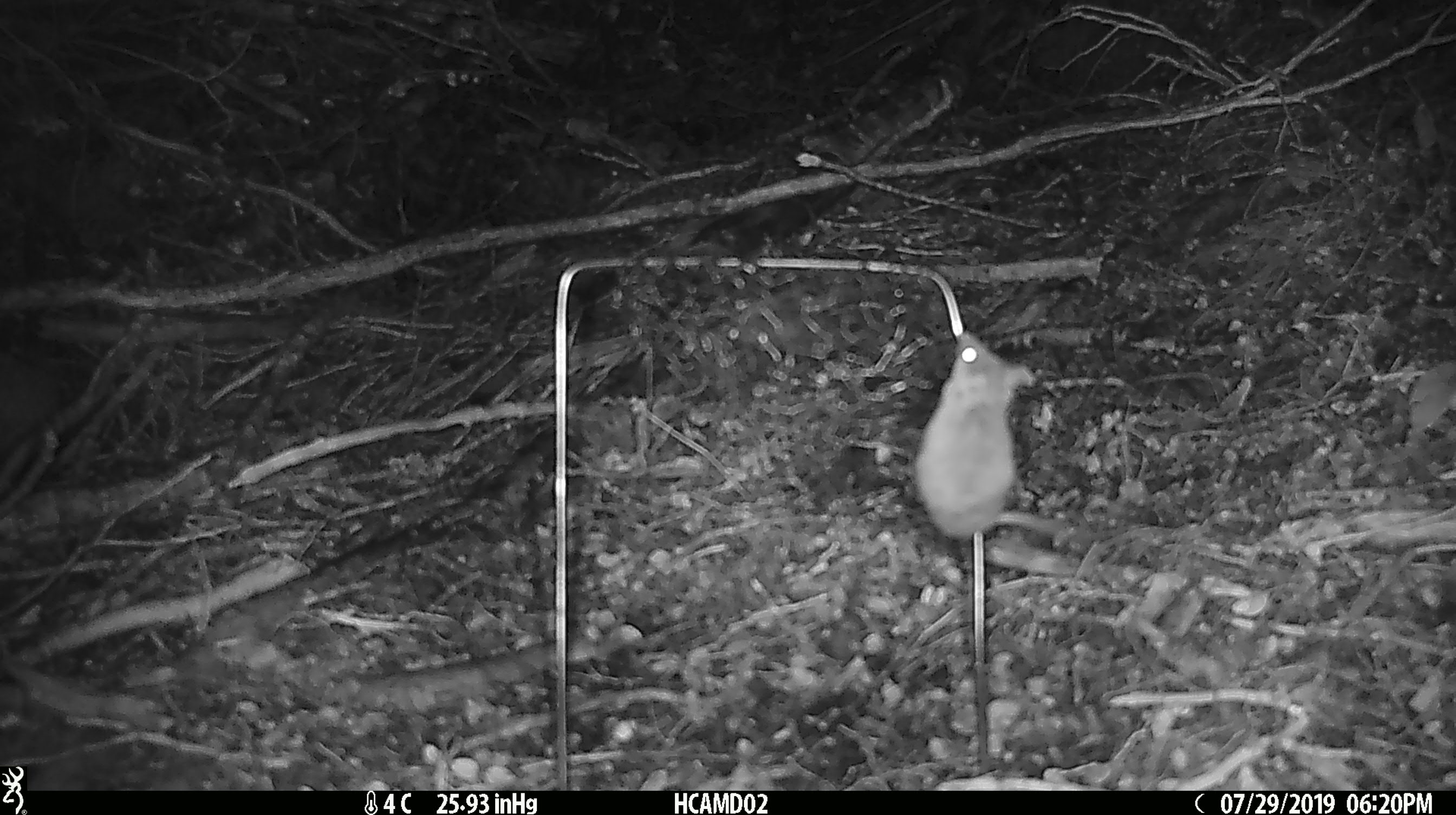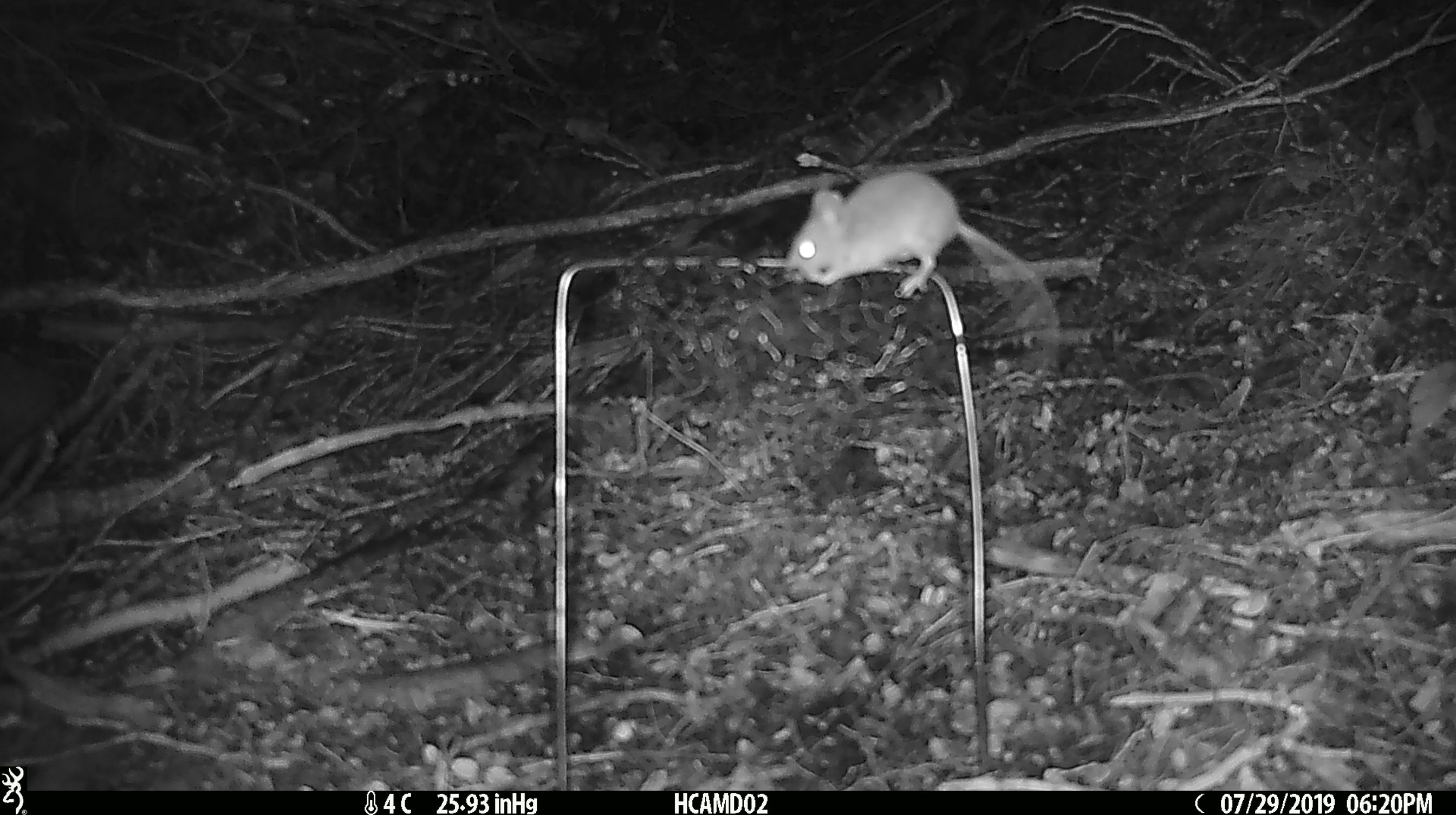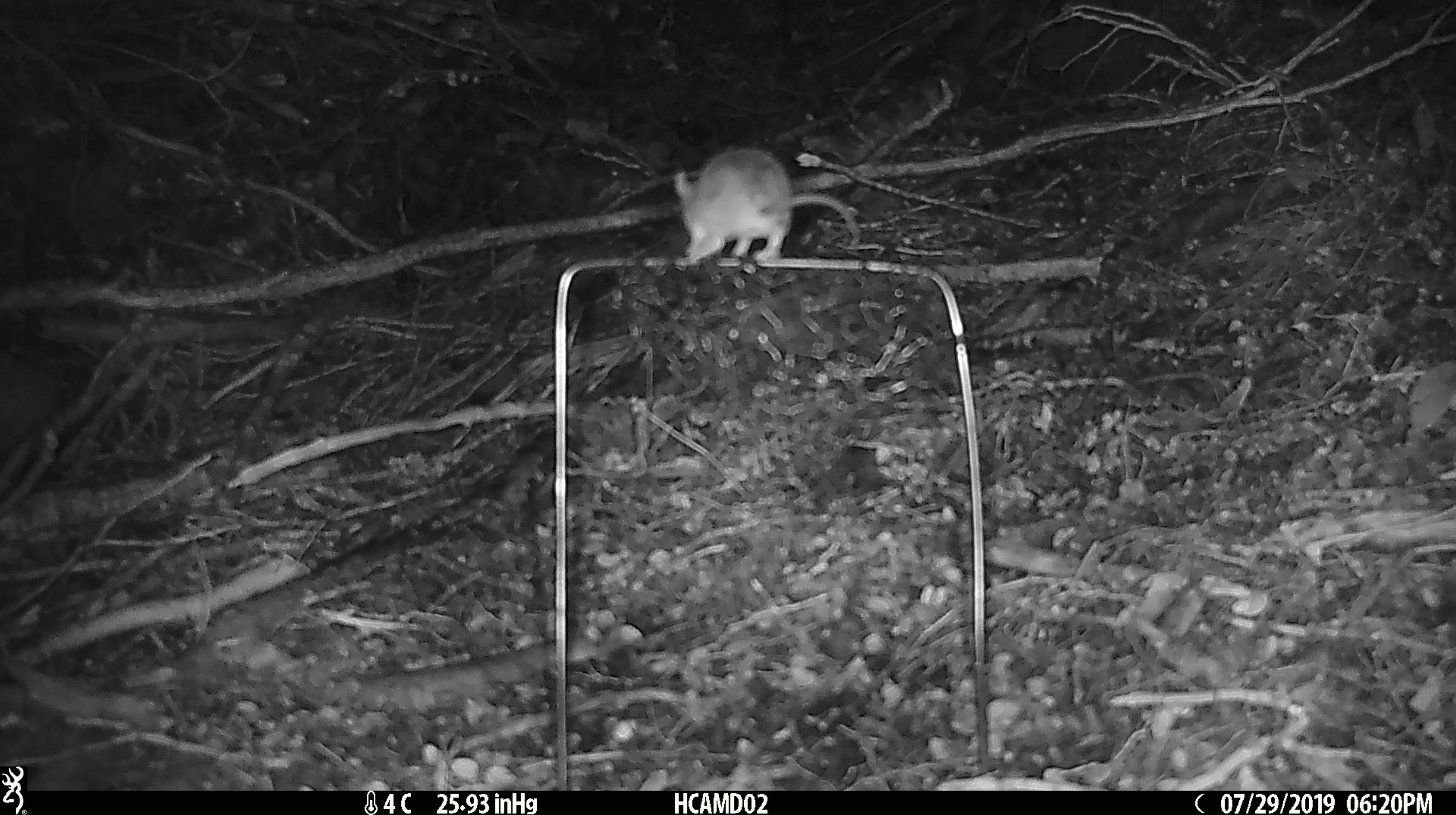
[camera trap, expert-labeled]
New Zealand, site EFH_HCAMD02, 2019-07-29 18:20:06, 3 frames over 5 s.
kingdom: Animalia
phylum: Chordata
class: Mammalia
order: Rodentia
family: Muridae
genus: Mus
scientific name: Mus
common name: mouse